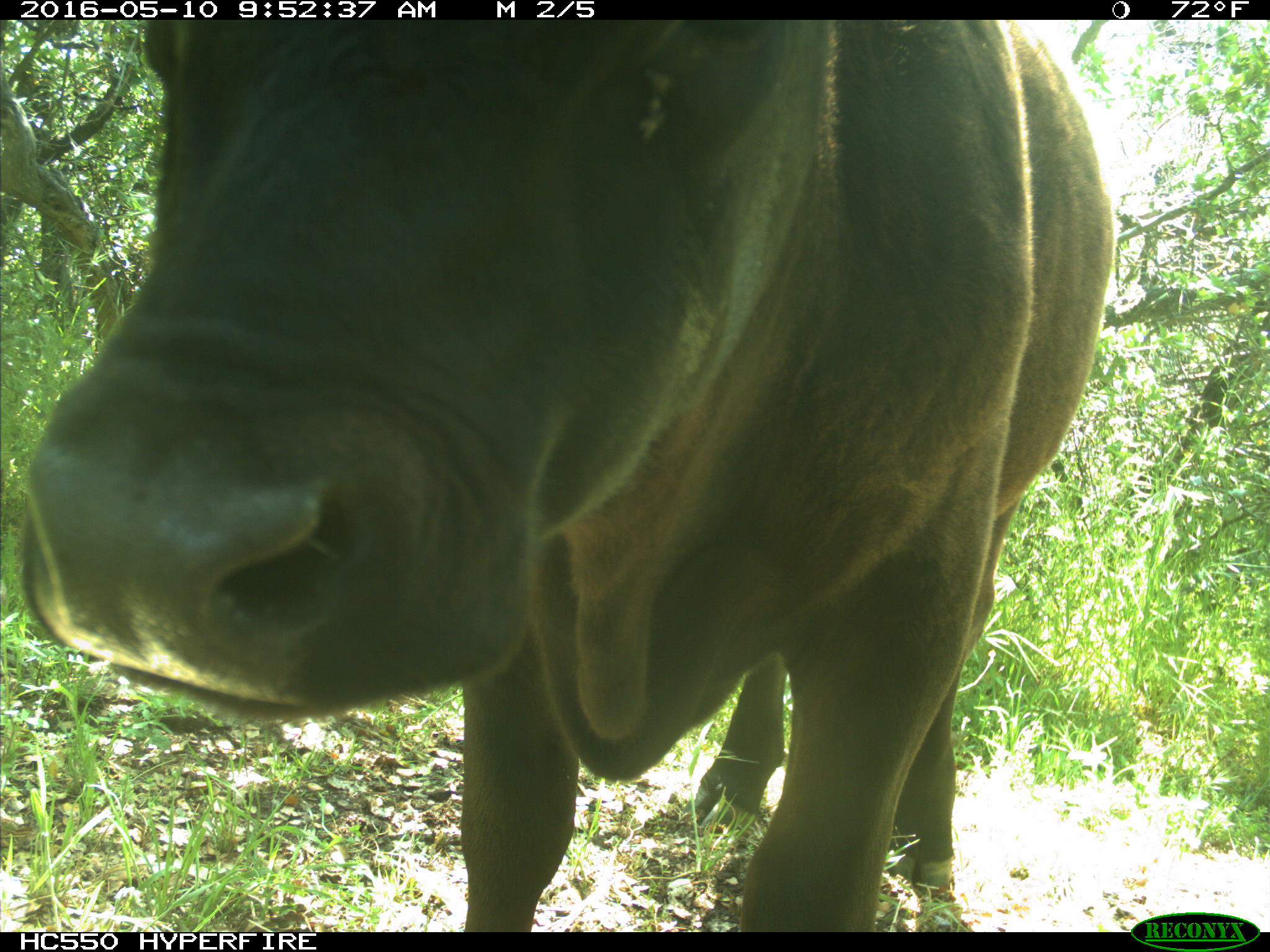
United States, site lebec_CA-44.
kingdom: Animalia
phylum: Chordata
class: Mammalia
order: Artiodactyla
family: Bovidae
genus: Bos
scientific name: Bos taurus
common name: domestic cow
Bos taurus (domestic cow).